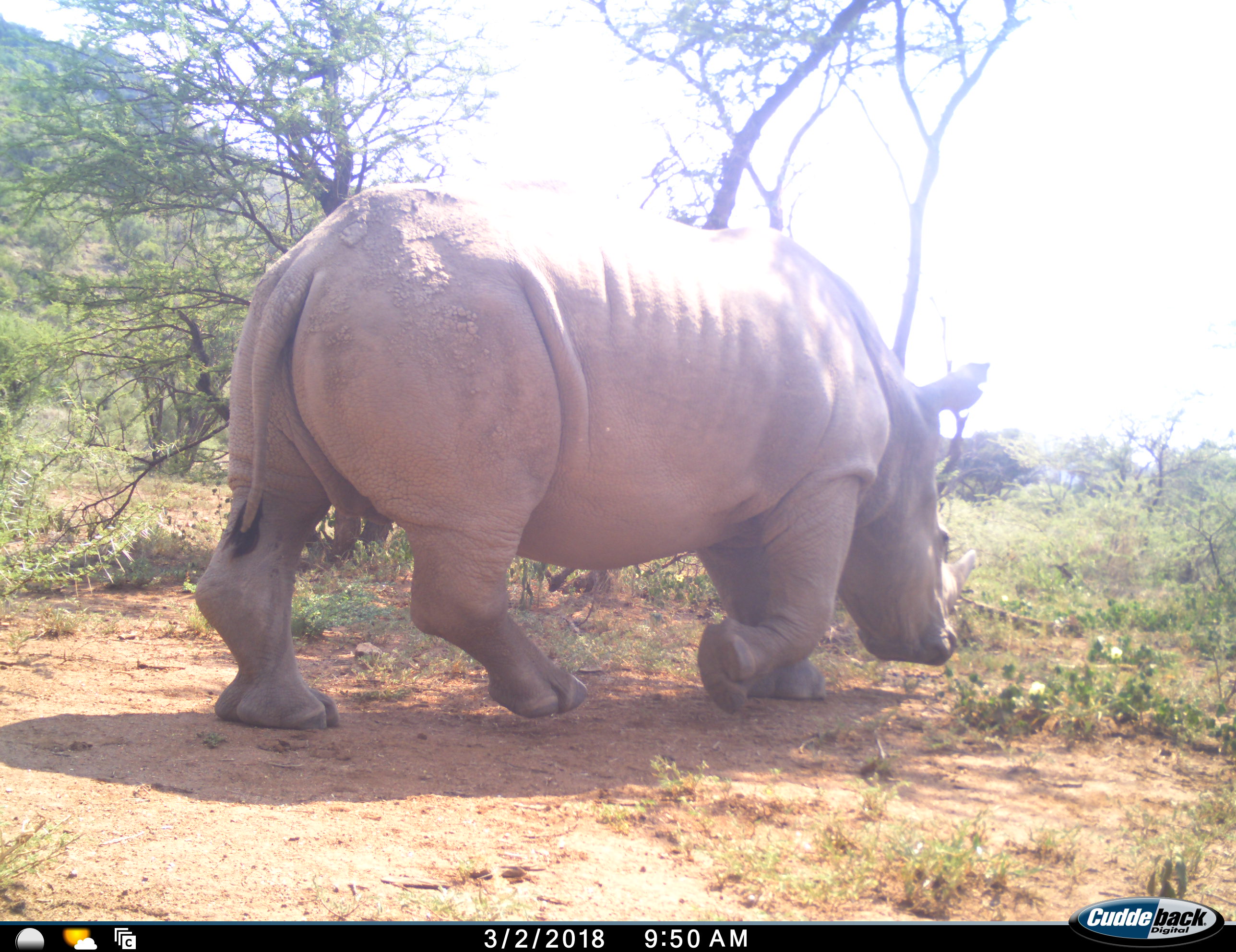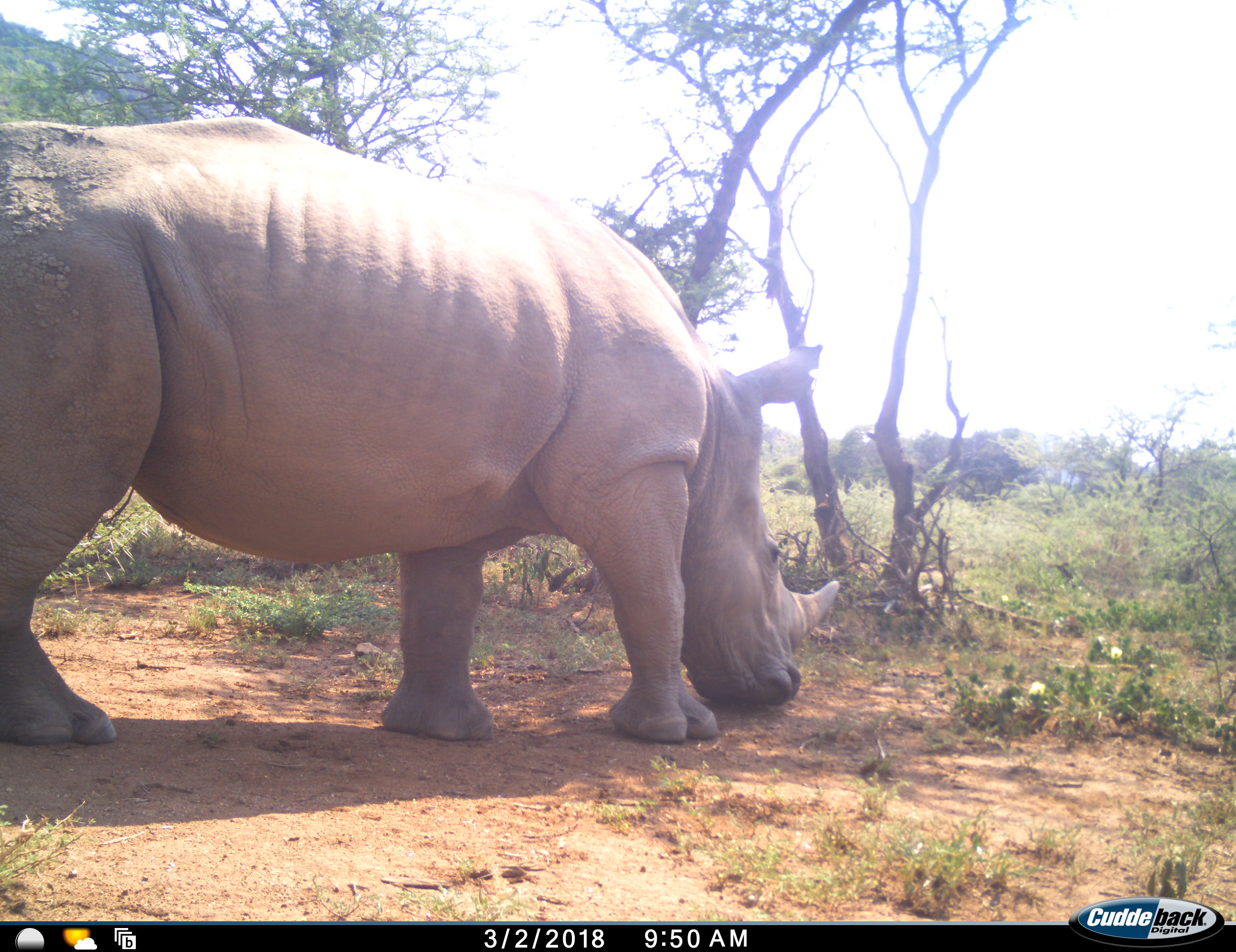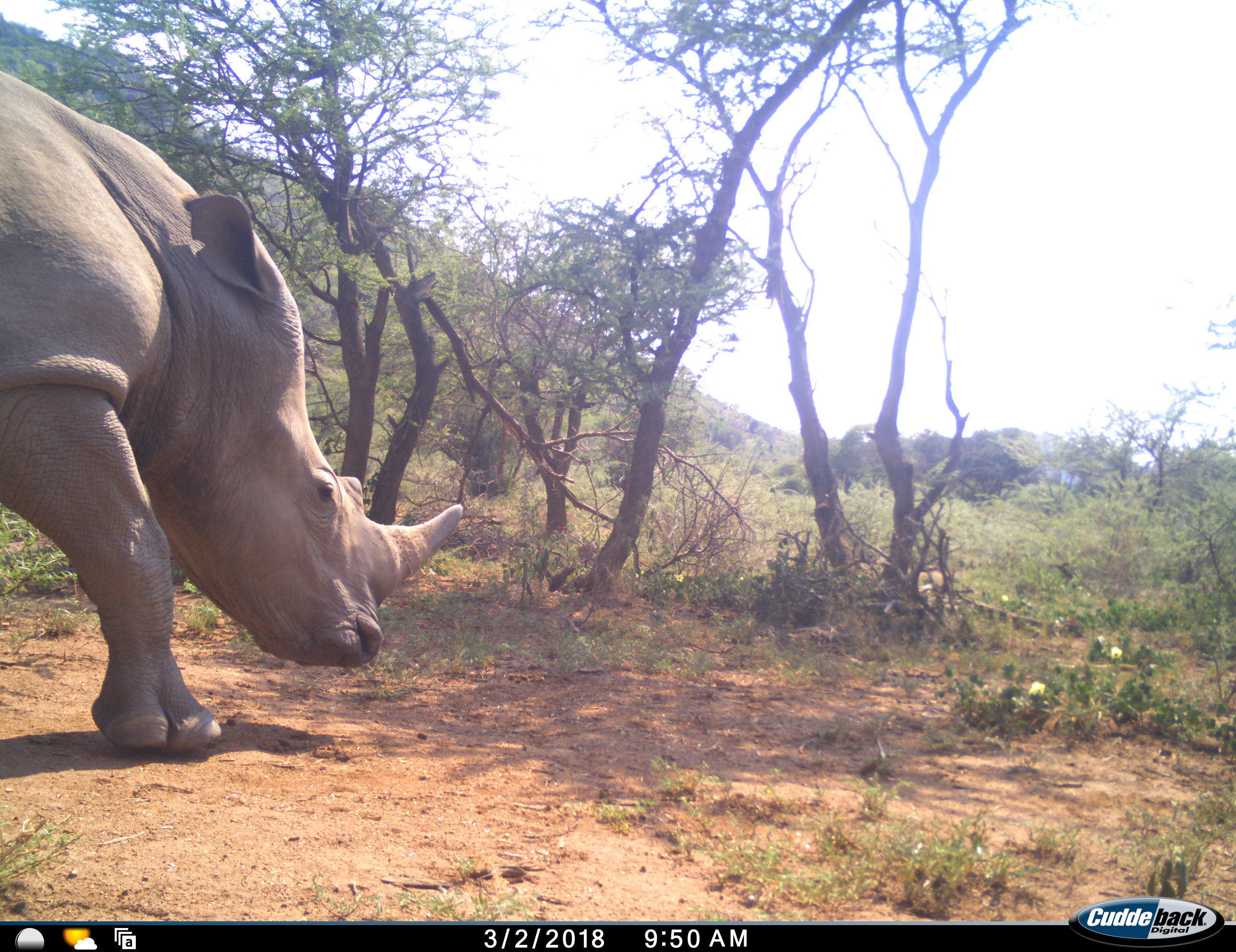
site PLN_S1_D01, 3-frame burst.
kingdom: Animalia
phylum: Chordata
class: Mammalia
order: Perissodactyla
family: Rhinocerotidae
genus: Ceratotherium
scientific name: Ceratotherium simum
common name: white rhinoceros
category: rhinoceroswhite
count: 1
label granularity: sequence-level